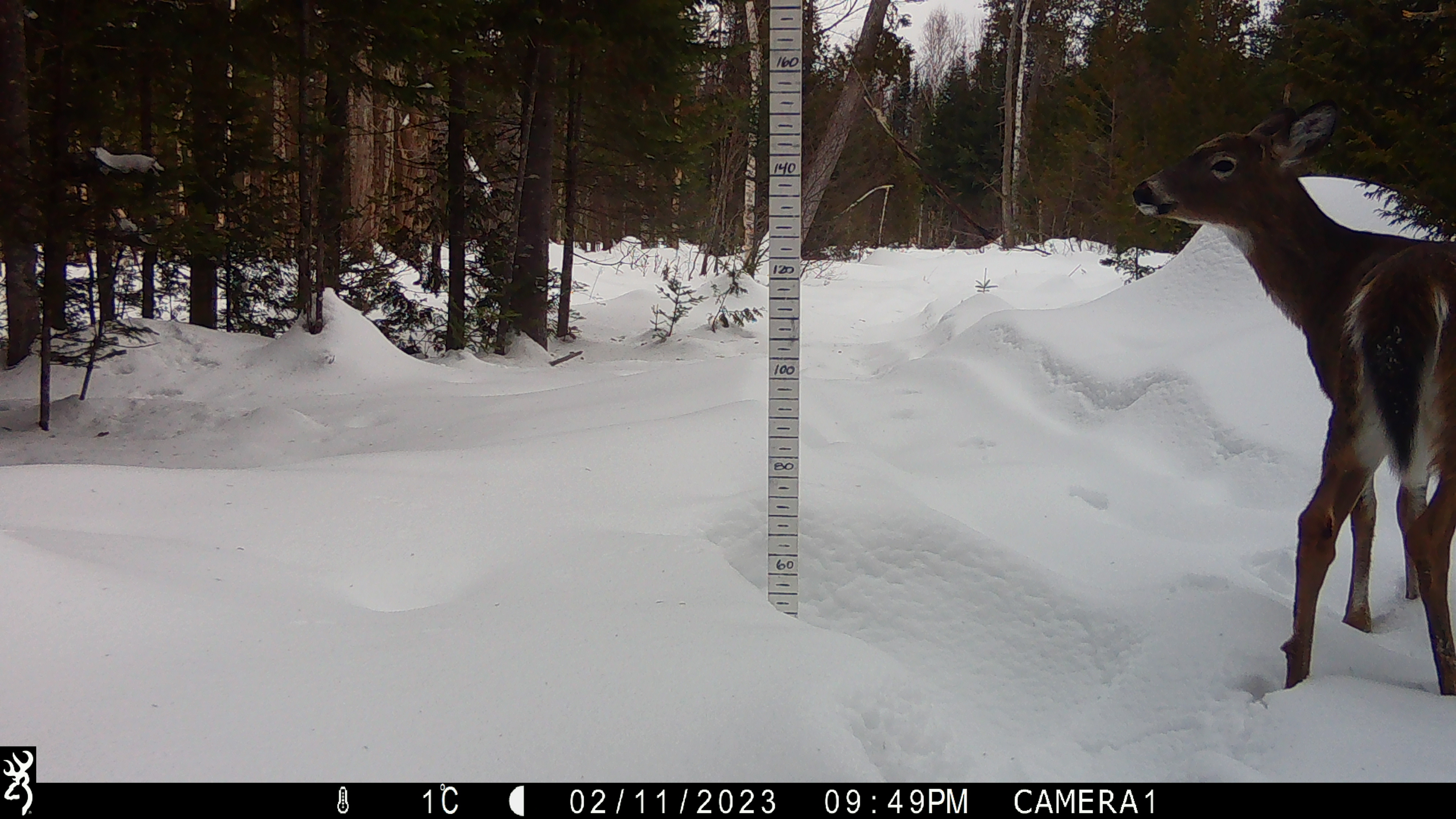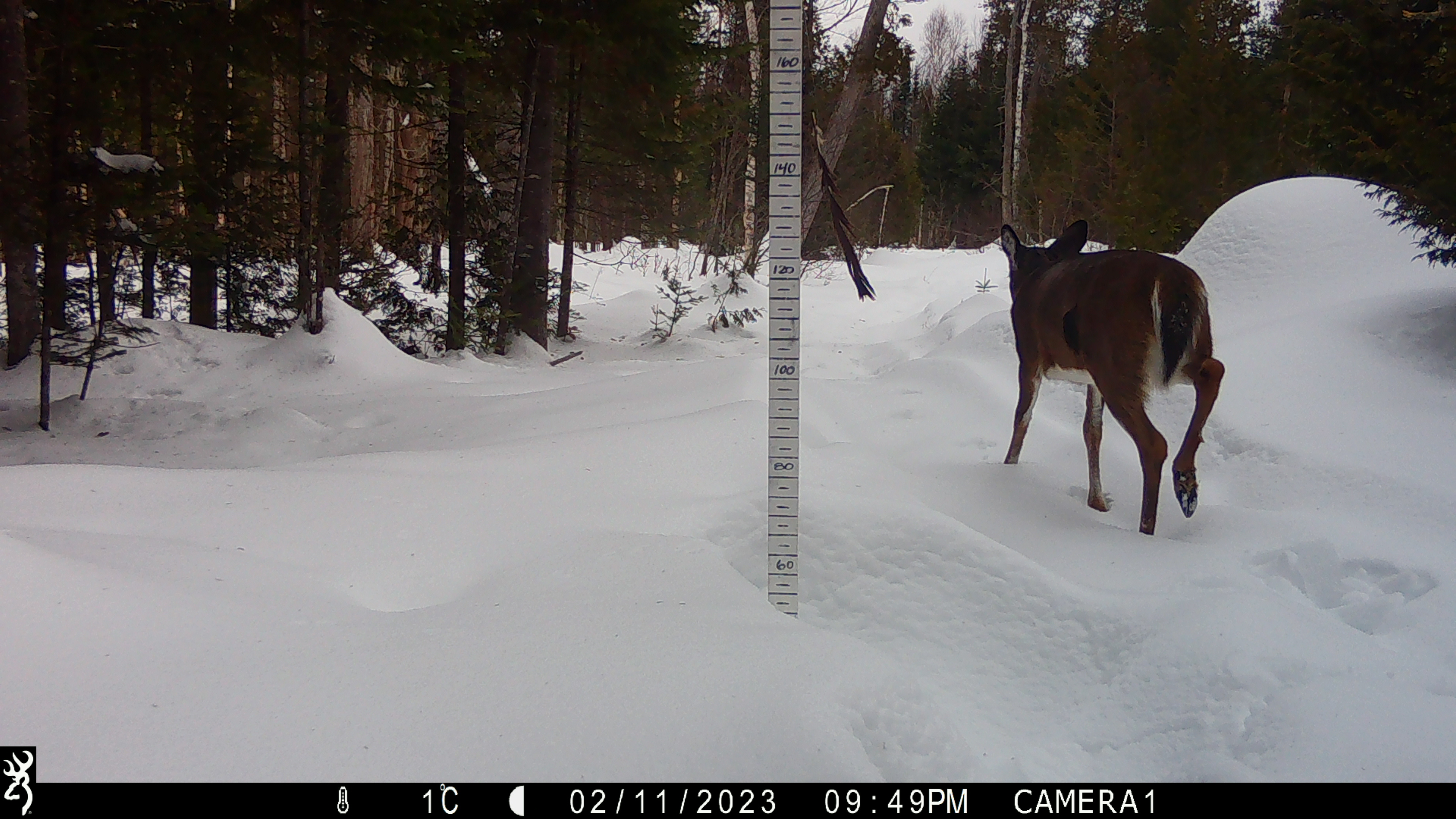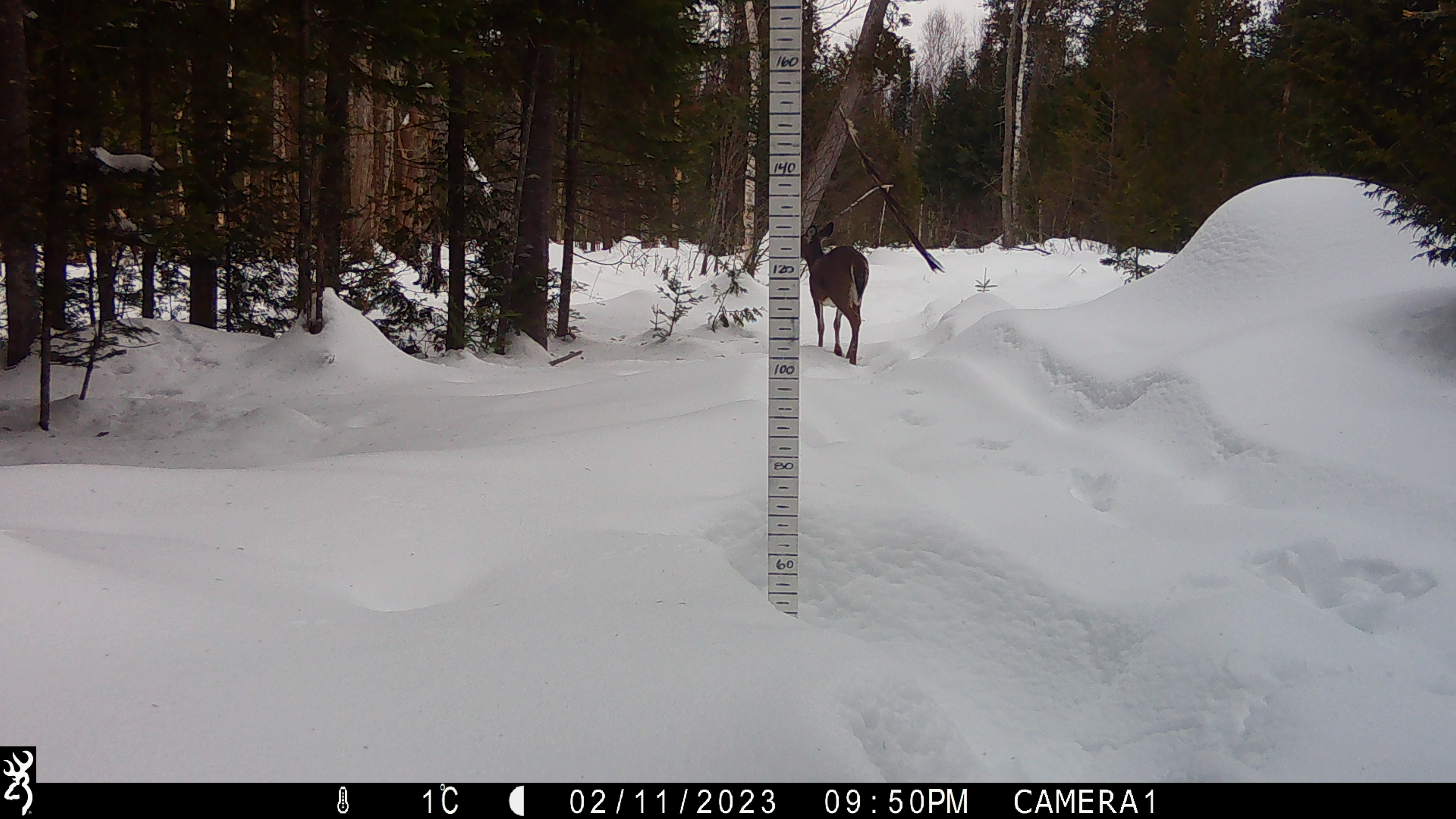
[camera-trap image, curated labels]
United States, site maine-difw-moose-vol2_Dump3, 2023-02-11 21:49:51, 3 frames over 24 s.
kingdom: Animalia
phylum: Chordata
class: Mammalia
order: Artiodactyla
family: Cervidae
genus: Odocoileus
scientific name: Odocoileus virginianus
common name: white-tailed deer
White-tailed deer (Odocoileus virginianus).